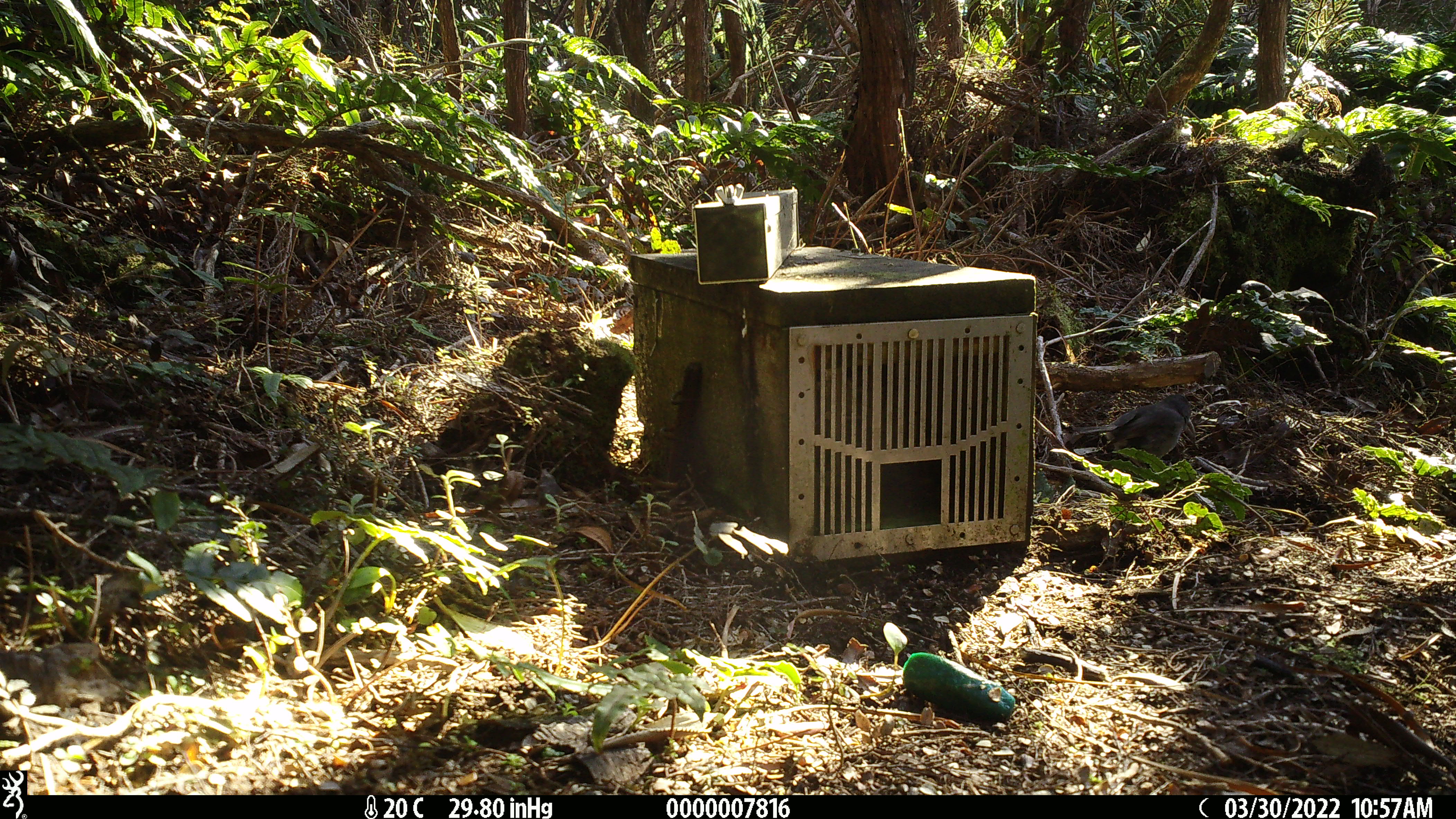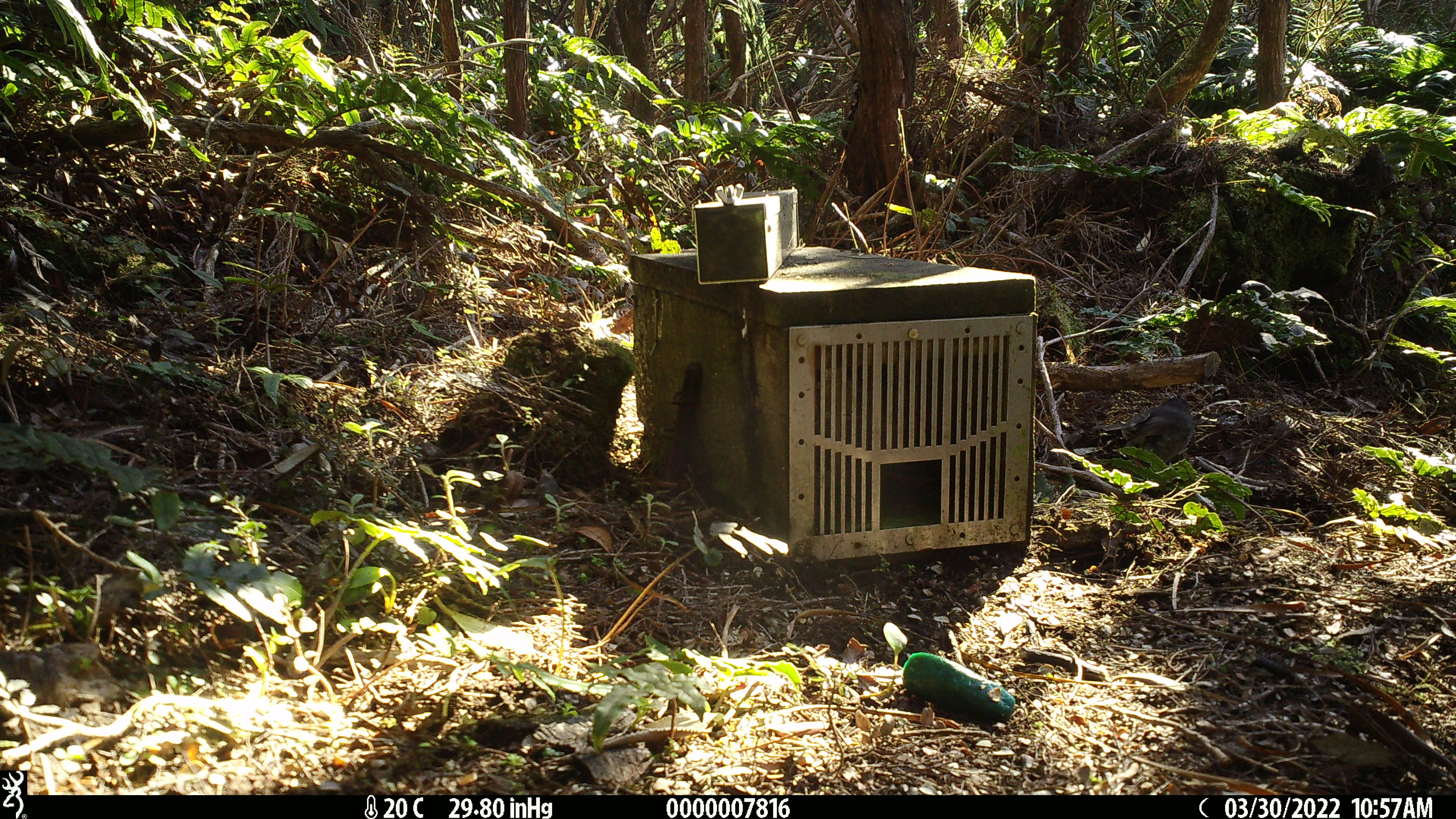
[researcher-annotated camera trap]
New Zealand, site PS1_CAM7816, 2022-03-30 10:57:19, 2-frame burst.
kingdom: Animalia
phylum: Chordata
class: Aves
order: Passeriformes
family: Petroicidae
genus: Petroica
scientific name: Petroica australis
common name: new zealand robin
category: robin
Robin (new zealand robin) (Petroica australis).